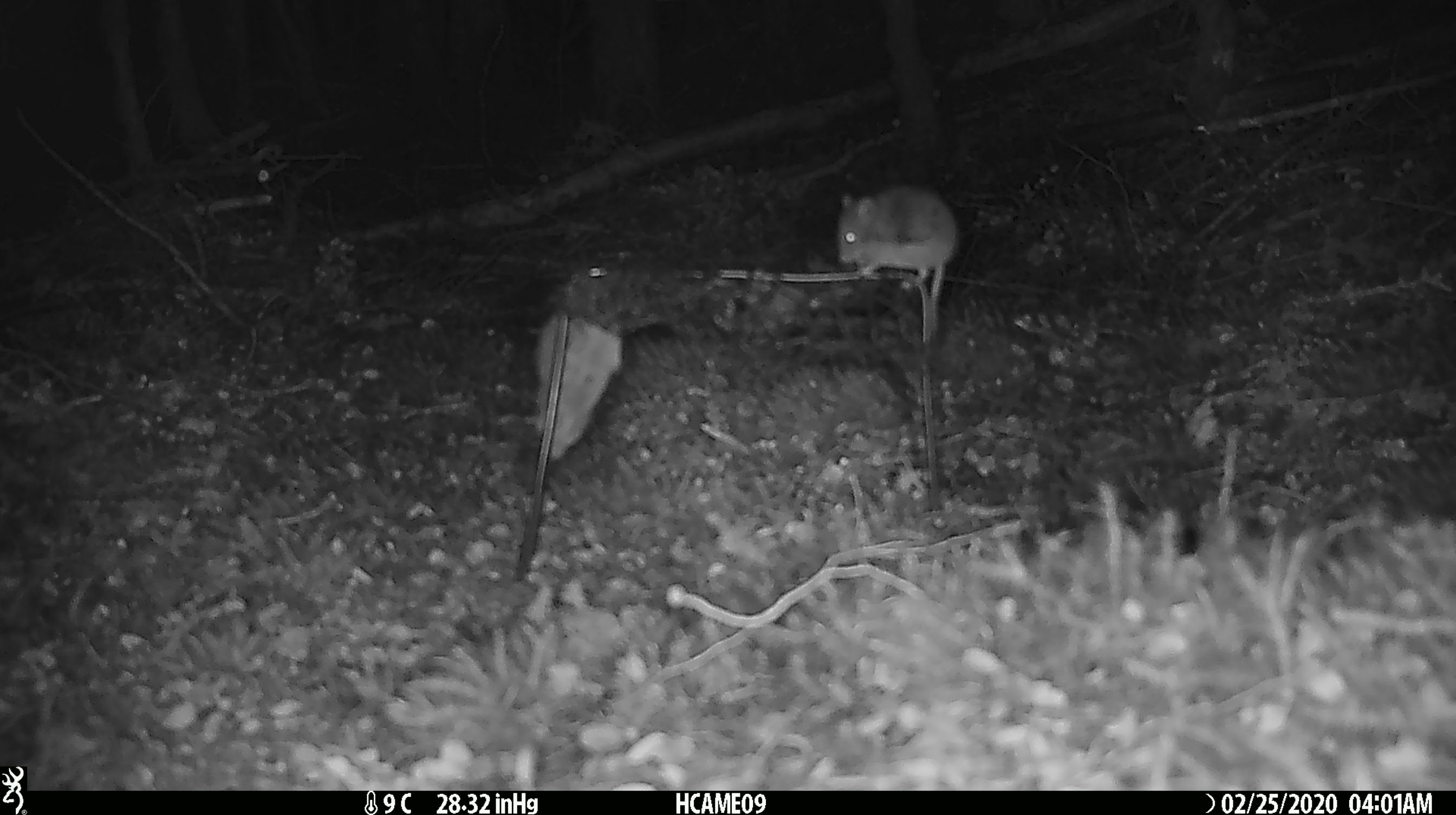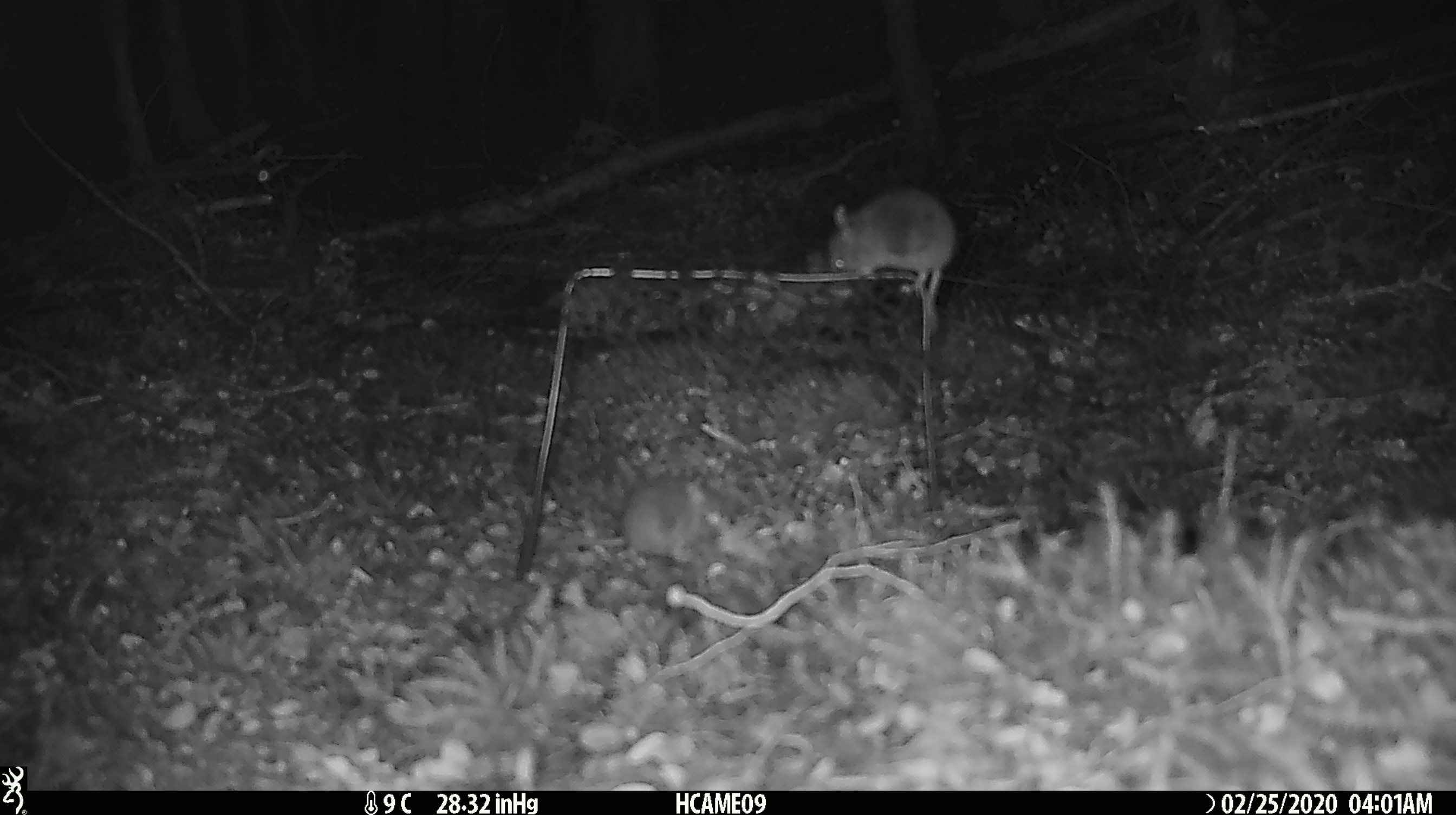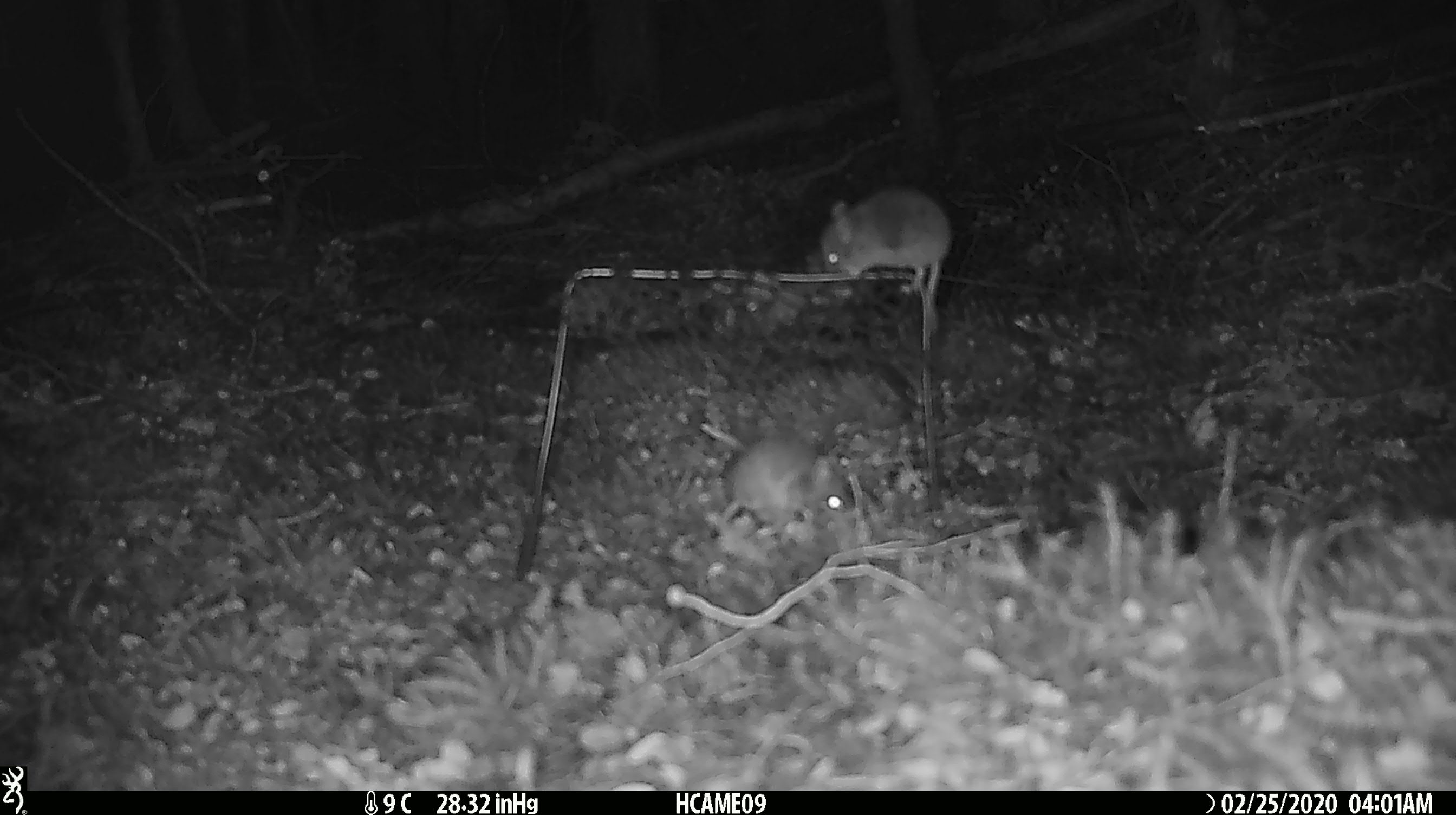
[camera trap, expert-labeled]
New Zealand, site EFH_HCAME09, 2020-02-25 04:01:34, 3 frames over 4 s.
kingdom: Animalia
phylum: Chordata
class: Mammalia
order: Rodentia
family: Muridae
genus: Mus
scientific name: Mus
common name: mouse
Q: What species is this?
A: Mouse (Mus).